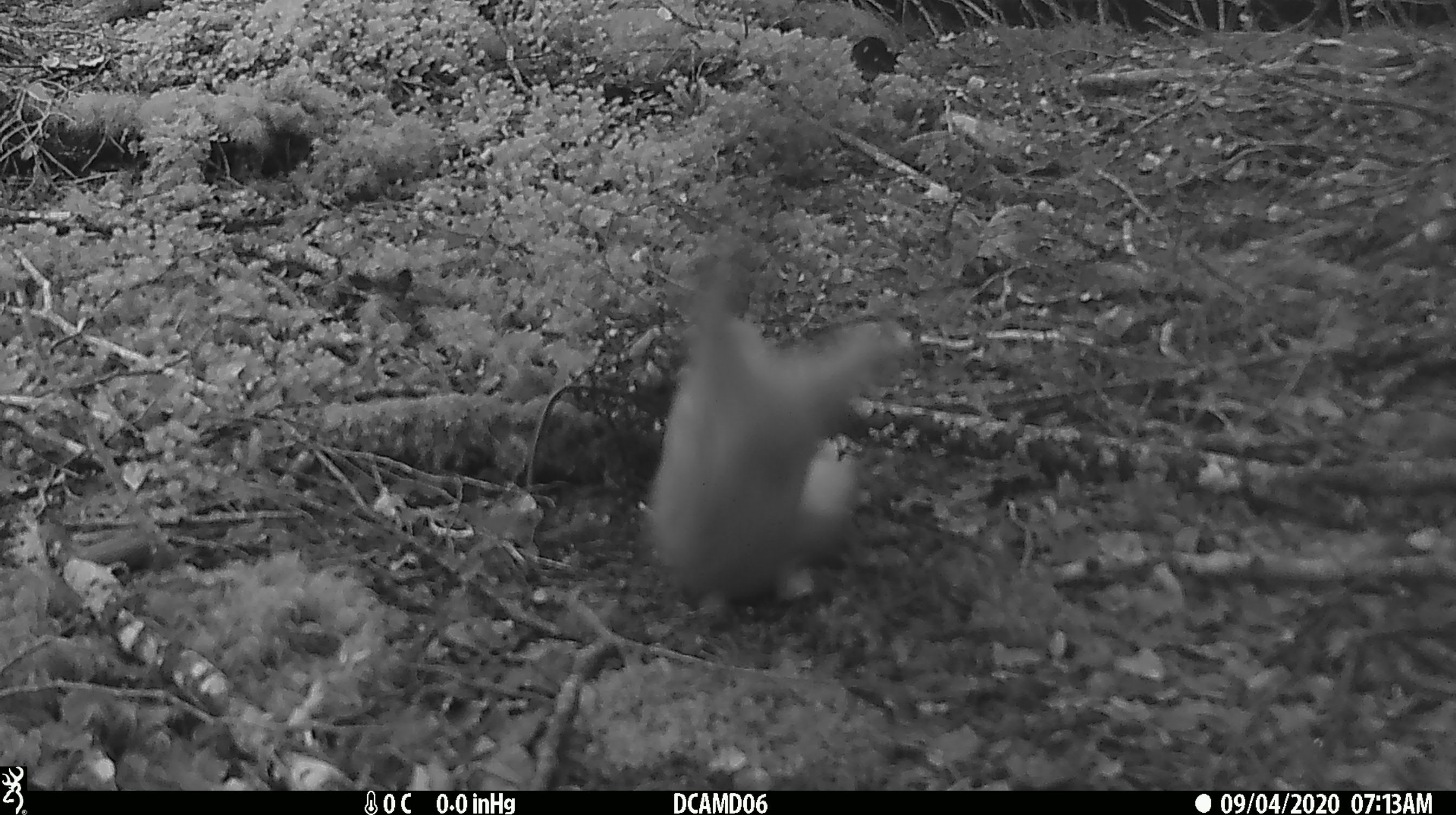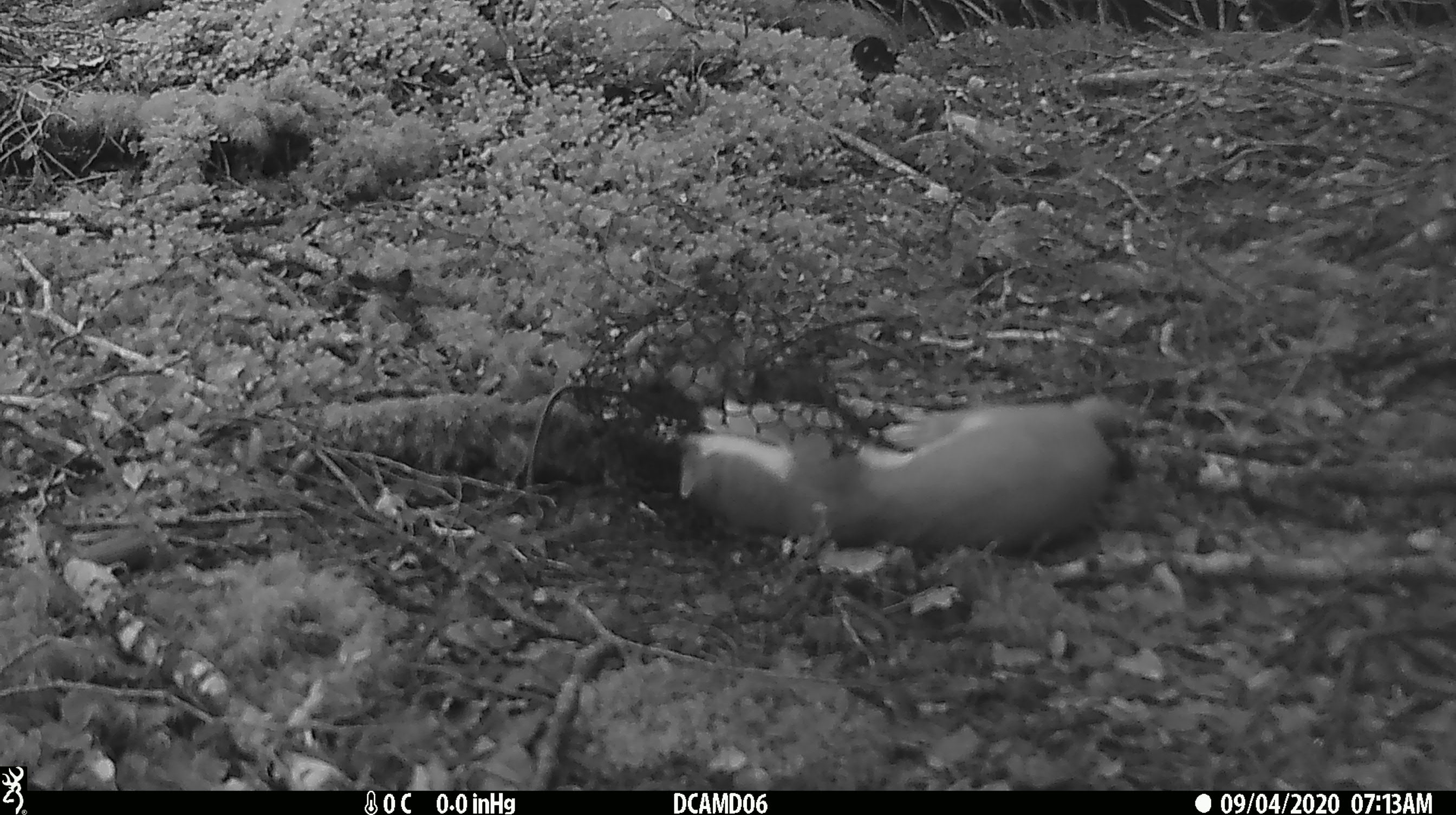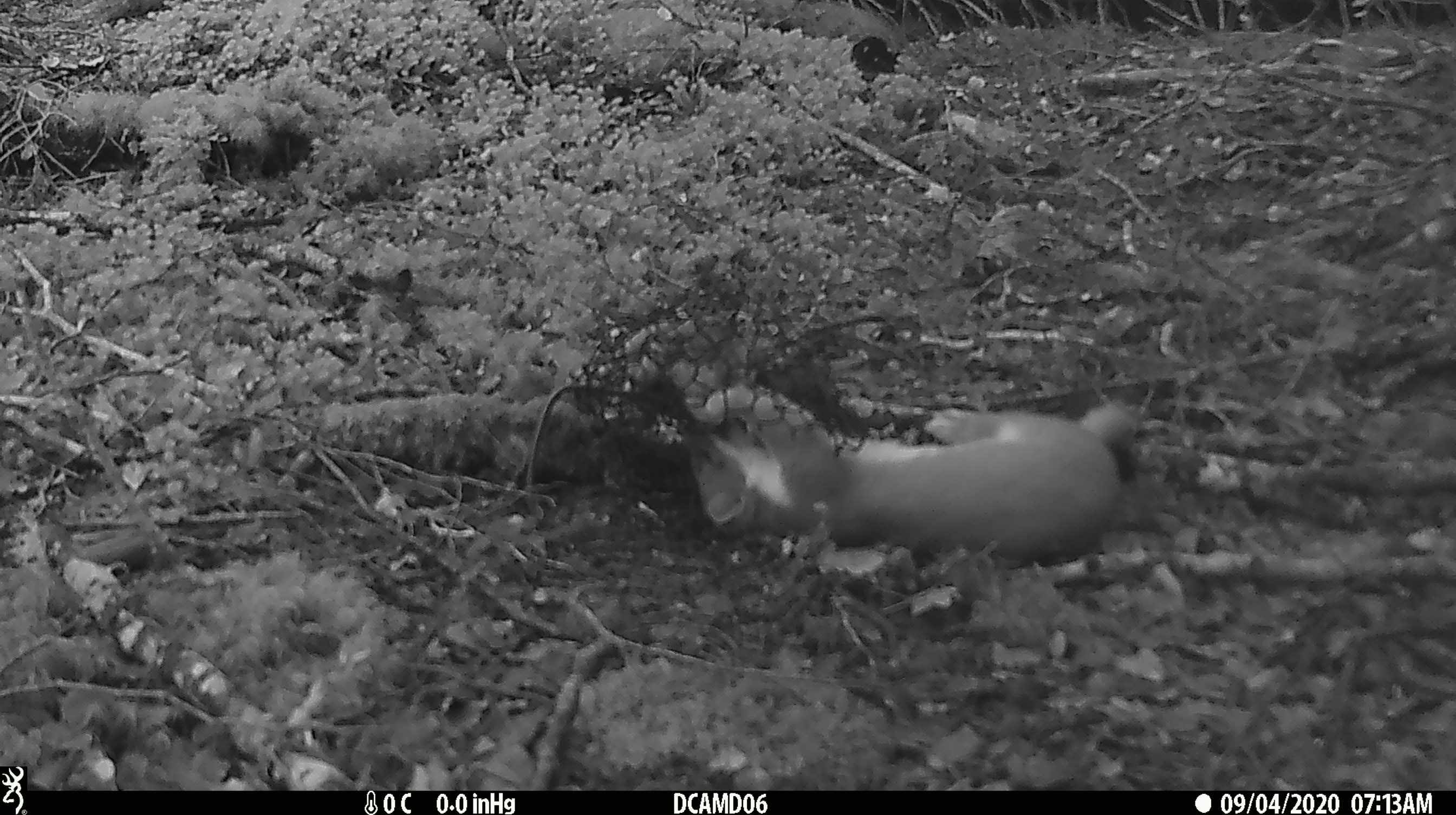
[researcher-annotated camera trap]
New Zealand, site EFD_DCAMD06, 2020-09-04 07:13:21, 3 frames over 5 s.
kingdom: Animalia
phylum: Chordata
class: Mammalia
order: Carnivora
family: Mustelidae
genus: Mustela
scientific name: Mustela erminea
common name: stoat